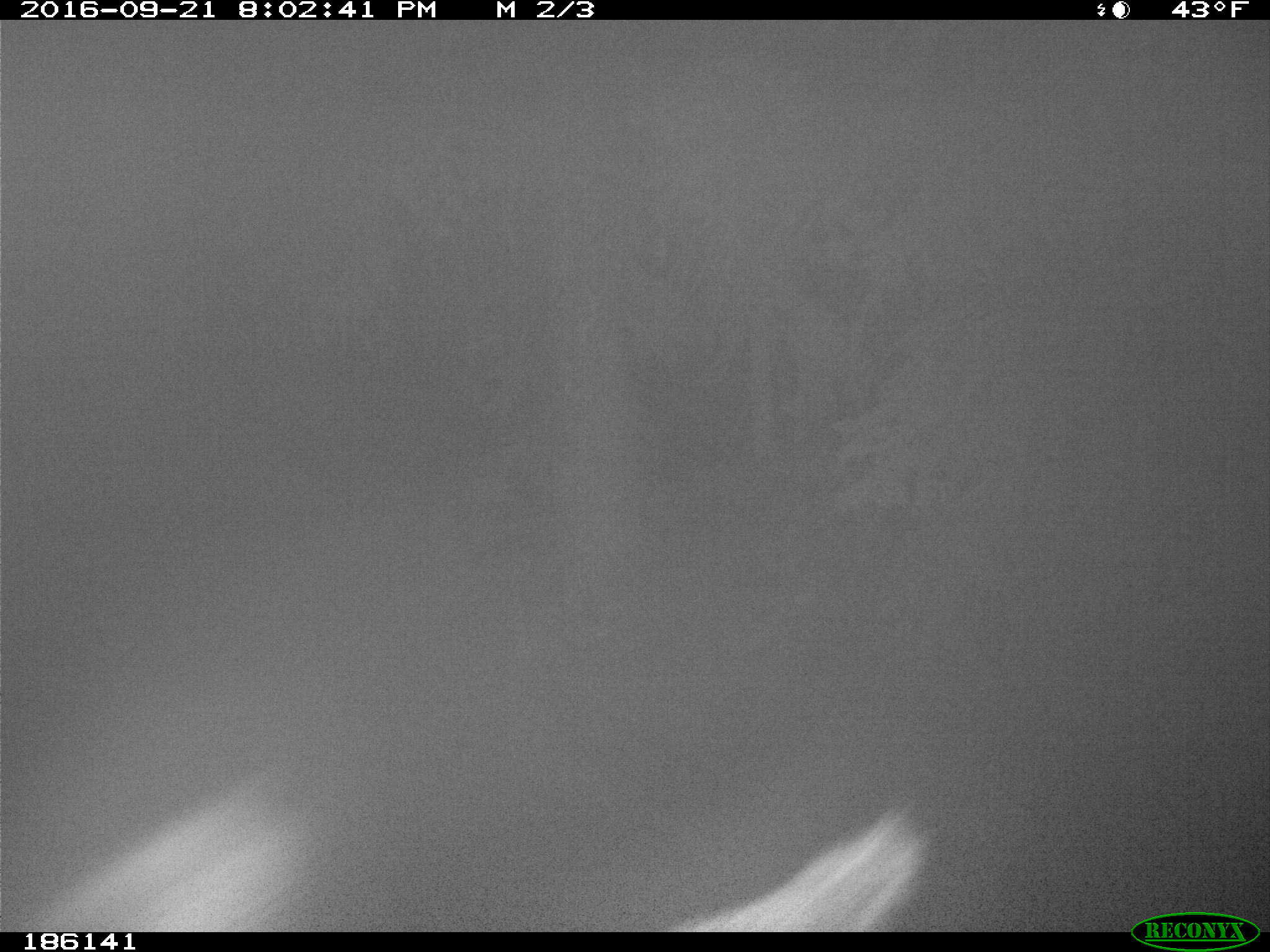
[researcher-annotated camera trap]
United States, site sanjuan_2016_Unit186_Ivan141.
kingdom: Animalia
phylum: Chordata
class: Mammalia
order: Artiodactyla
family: Cervidae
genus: Cervus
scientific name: Cervus elaphus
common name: red deer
Cervus elaphus (red deer).